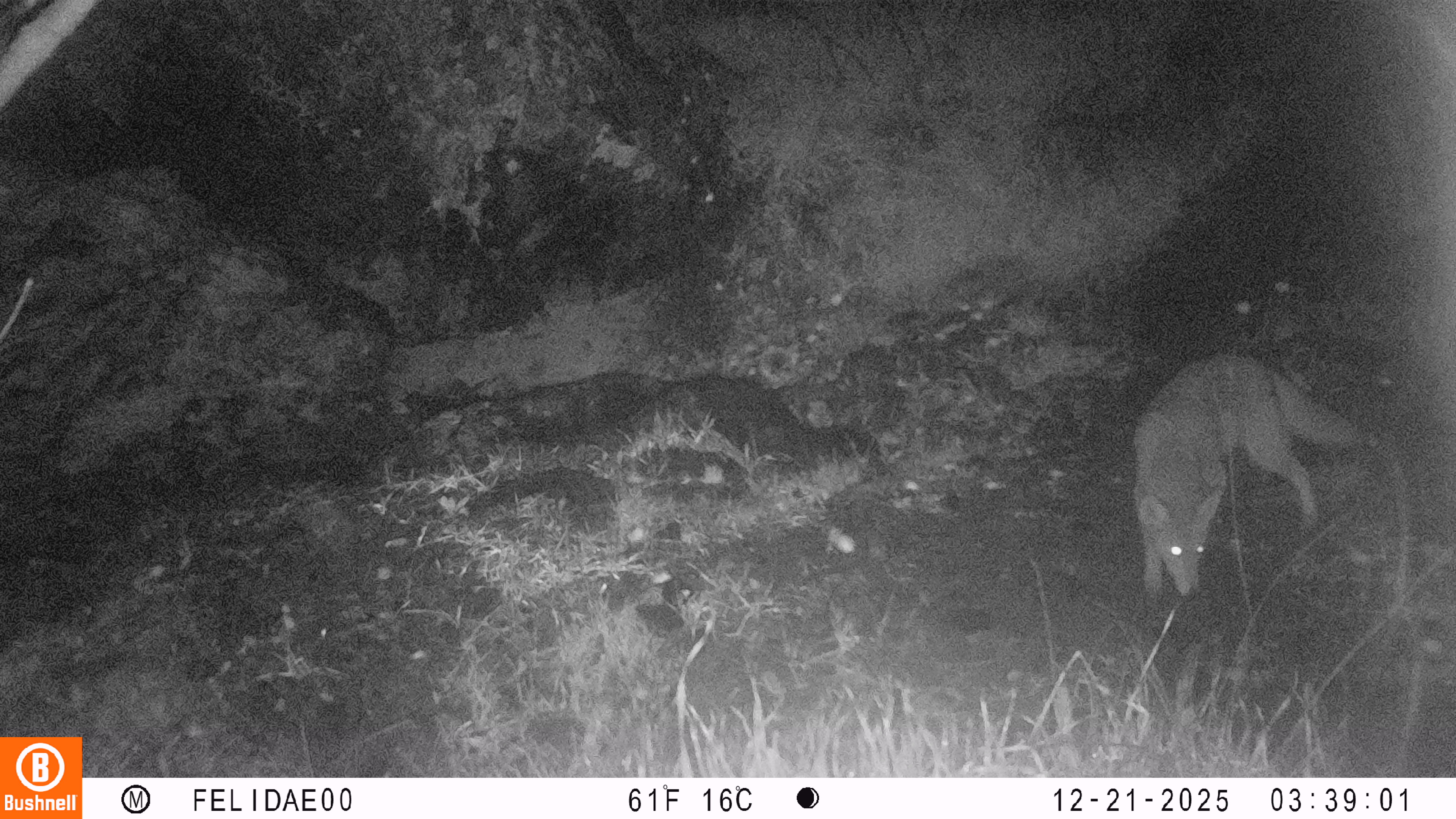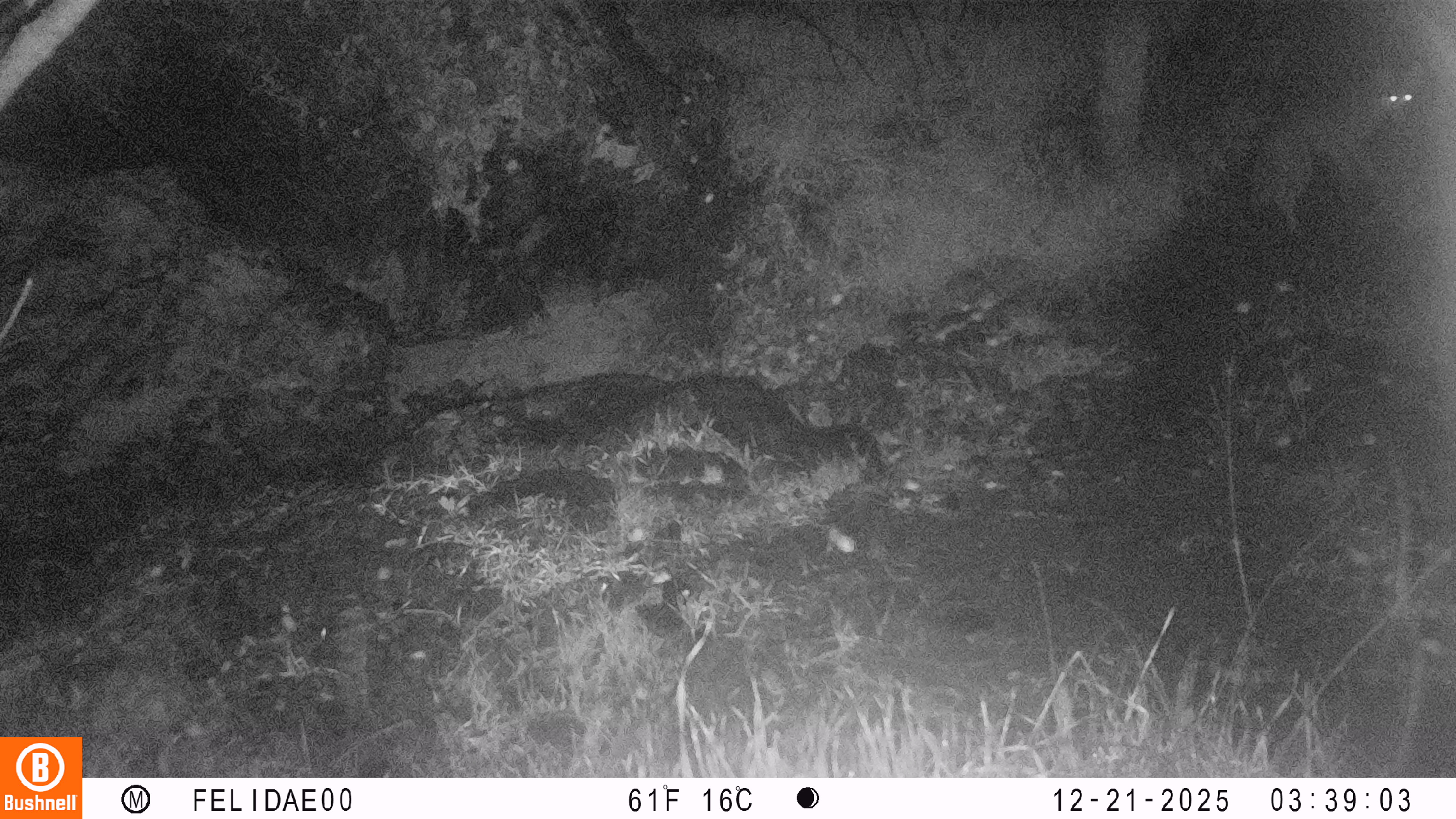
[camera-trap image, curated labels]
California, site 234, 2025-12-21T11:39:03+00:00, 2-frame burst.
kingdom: Animalia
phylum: Chordata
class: Mammalia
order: Carnivora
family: Canidae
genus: Canis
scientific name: Canis latrans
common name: coyote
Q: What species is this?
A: Coyote (Canis latrans).